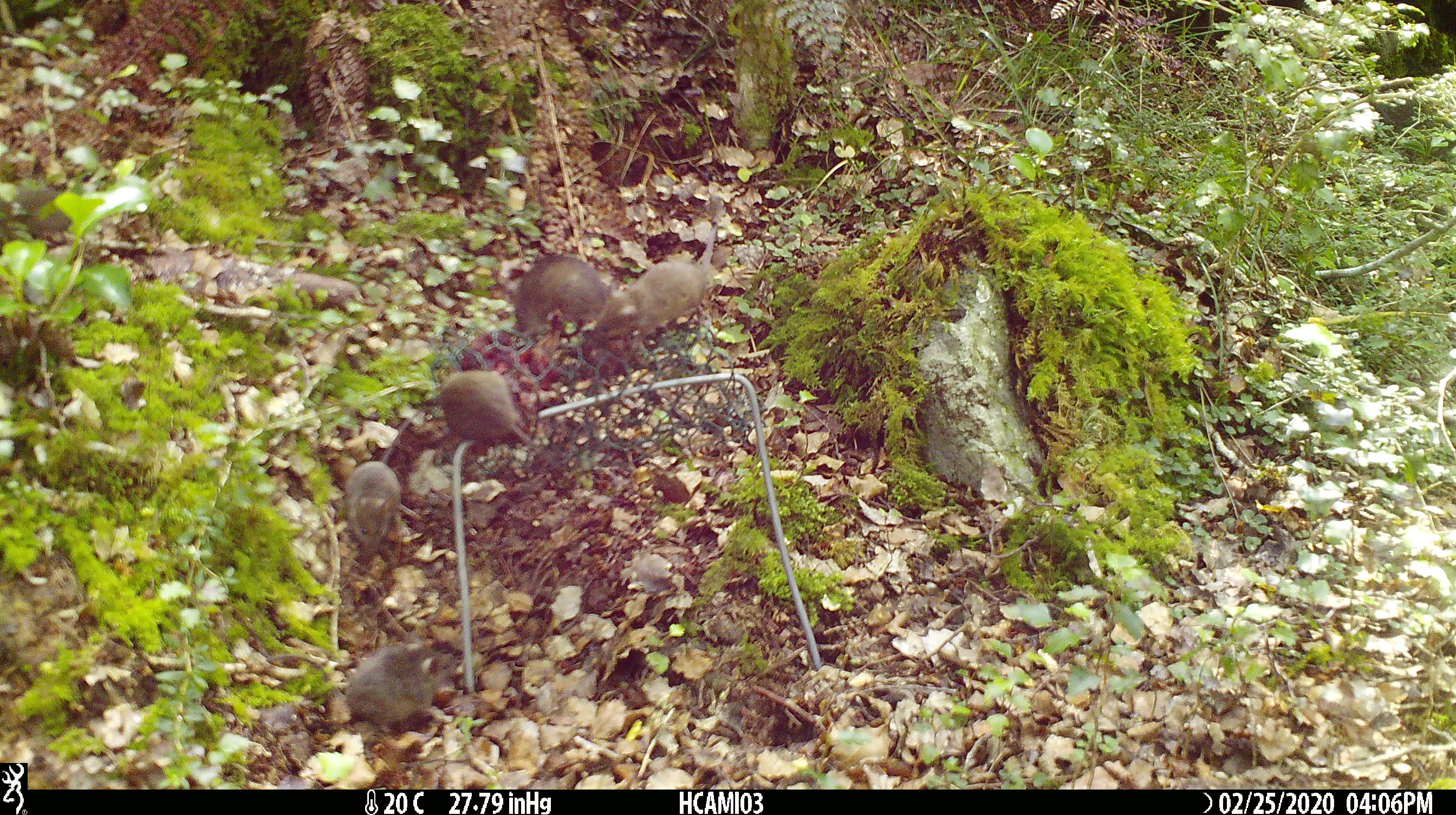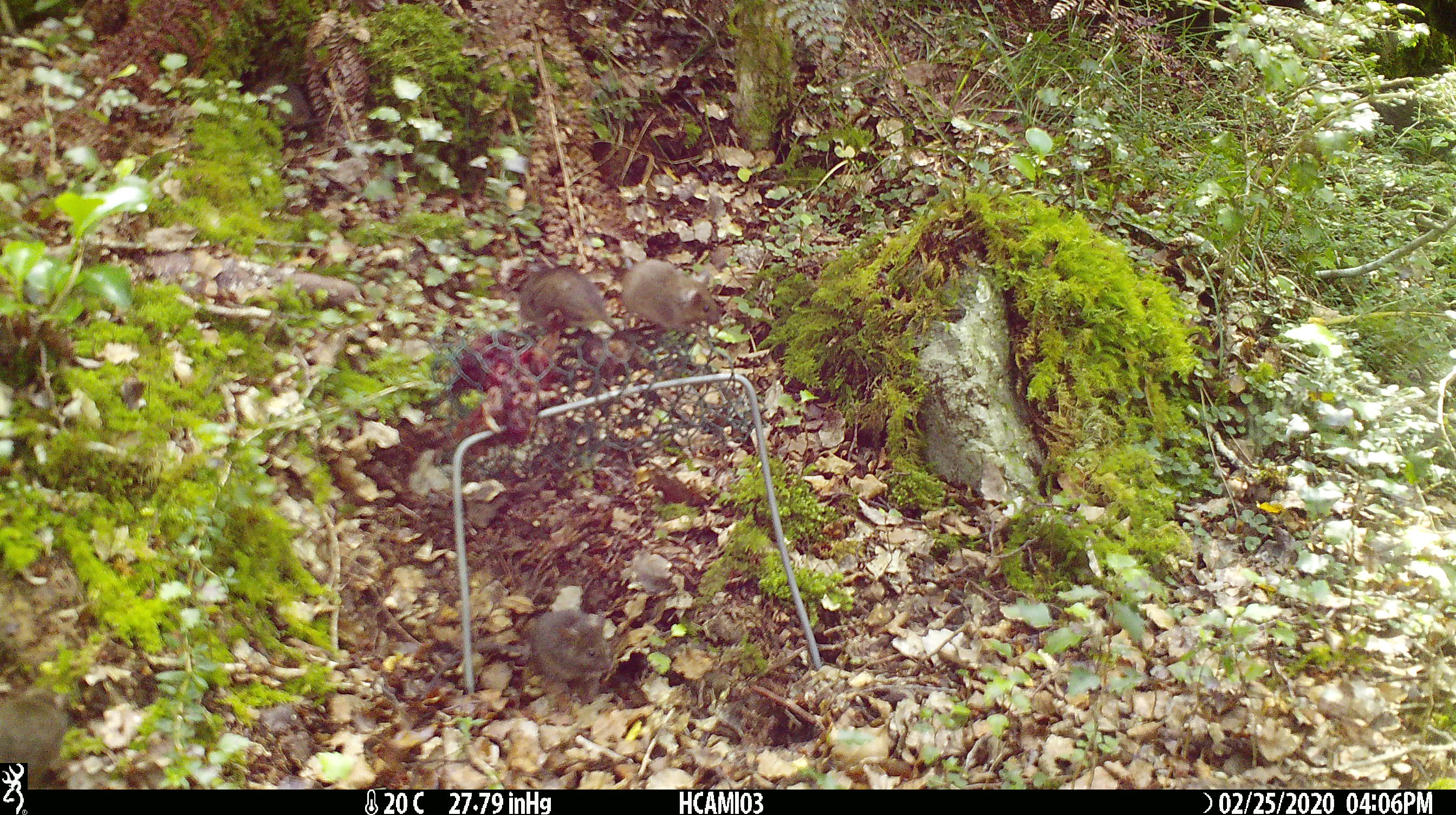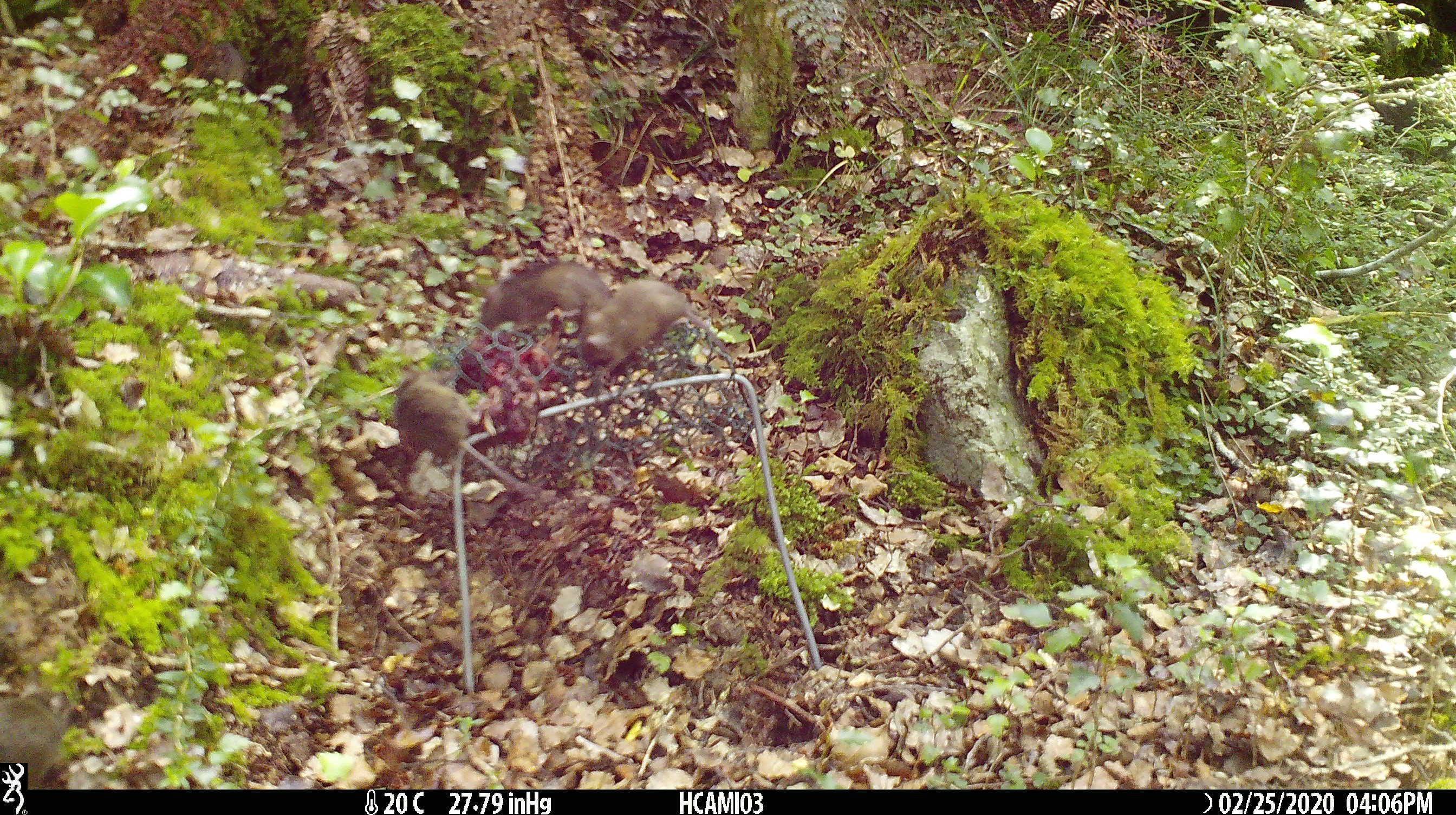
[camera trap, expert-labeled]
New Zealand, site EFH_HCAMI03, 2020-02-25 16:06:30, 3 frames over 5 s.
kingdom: Animalia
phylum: Chordata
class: Mammalia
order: Rodentia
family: Muridae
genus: Mus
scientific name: Mus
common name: mouse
Mouse (Mus).